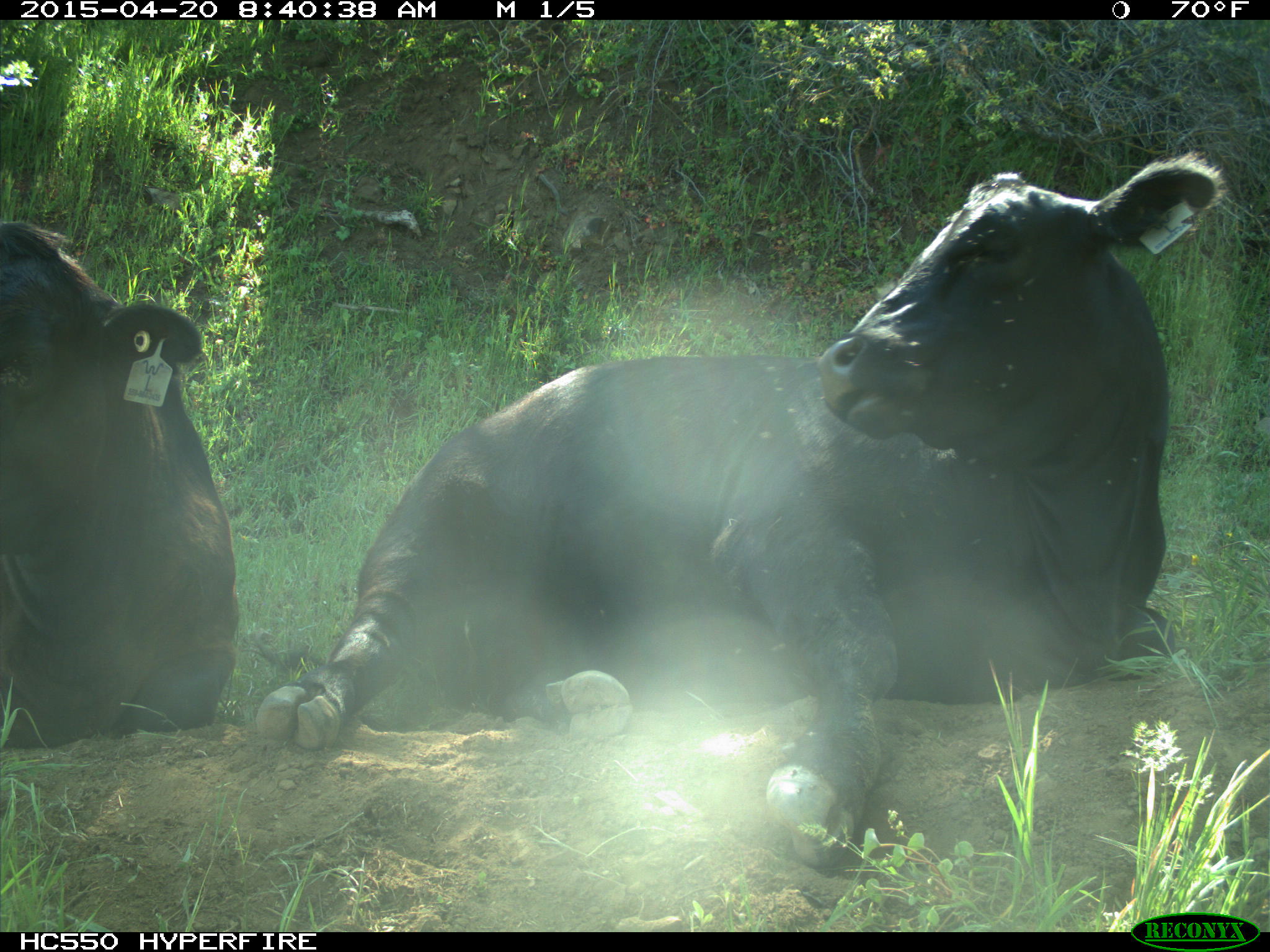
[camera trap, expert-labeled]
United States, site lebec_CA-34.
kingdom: Animalia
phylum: Chordata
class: Mammalia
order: Artiodactyla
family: Bovidae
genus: Bos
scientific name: Bos taurus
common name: domestic cow